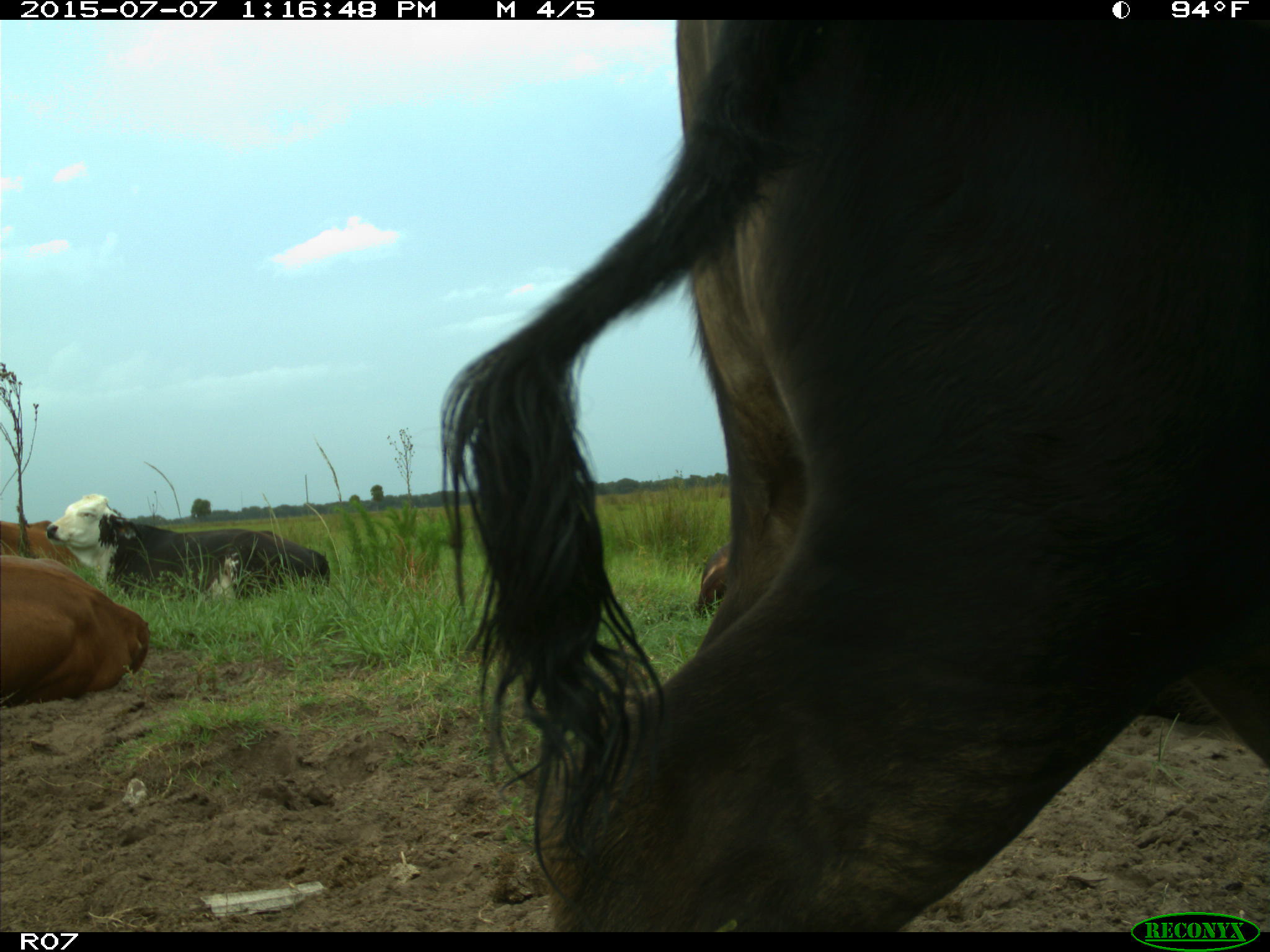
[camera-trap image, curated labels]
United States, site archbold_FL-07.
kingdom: Animalia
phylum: Chordata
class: Mammalia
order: Artiodactyla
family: Bovidae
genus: Bos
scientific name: Bos taurus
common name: domestic cow